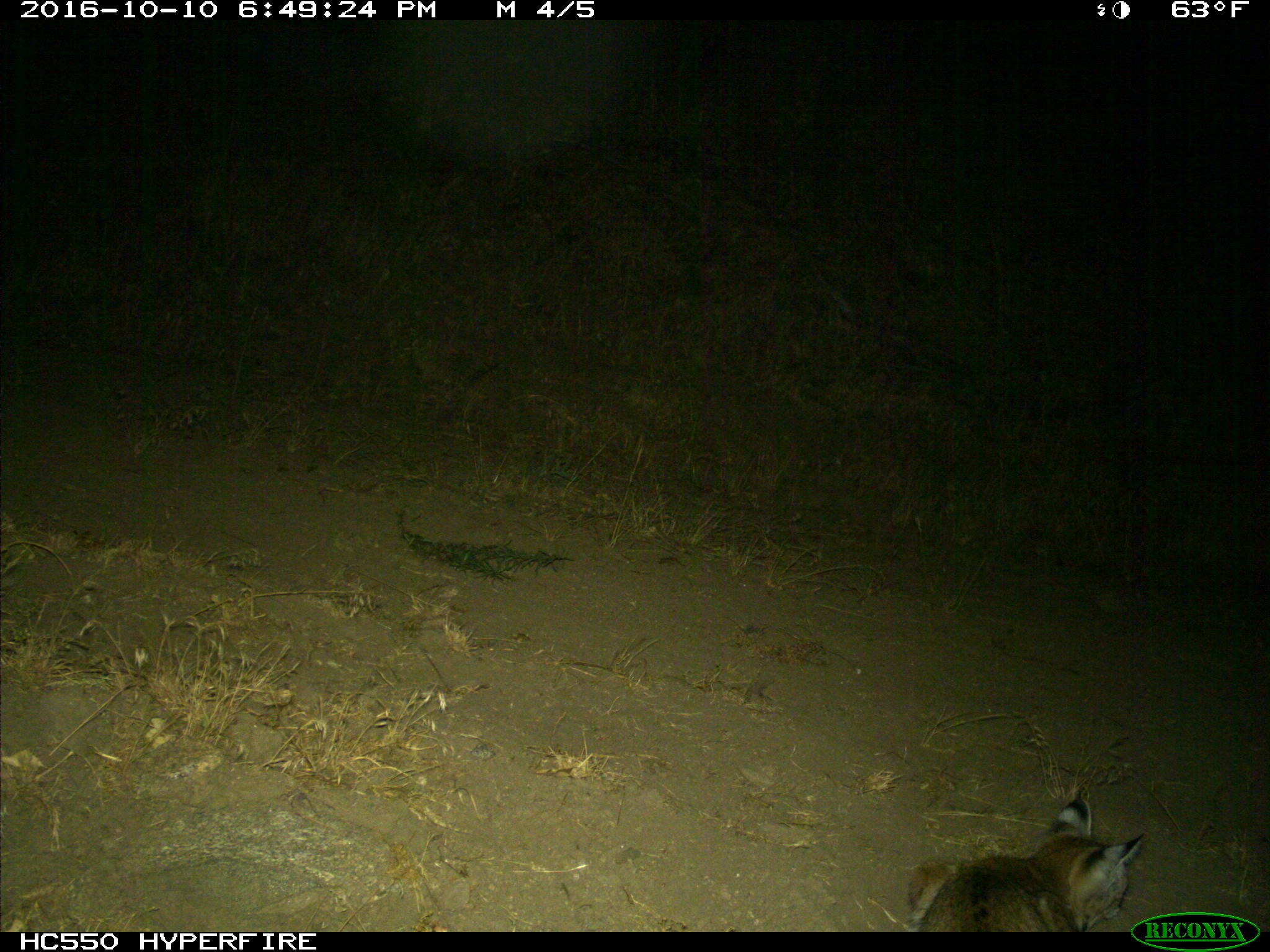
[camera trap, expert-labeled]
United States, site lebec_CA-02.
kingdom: Animalia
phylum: Chordata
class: Mammalia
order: Carnivora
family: Felidae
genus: Lynx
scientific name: Lynx rufus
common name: bobcat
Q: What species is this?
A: Lynx rufus (bobcat).